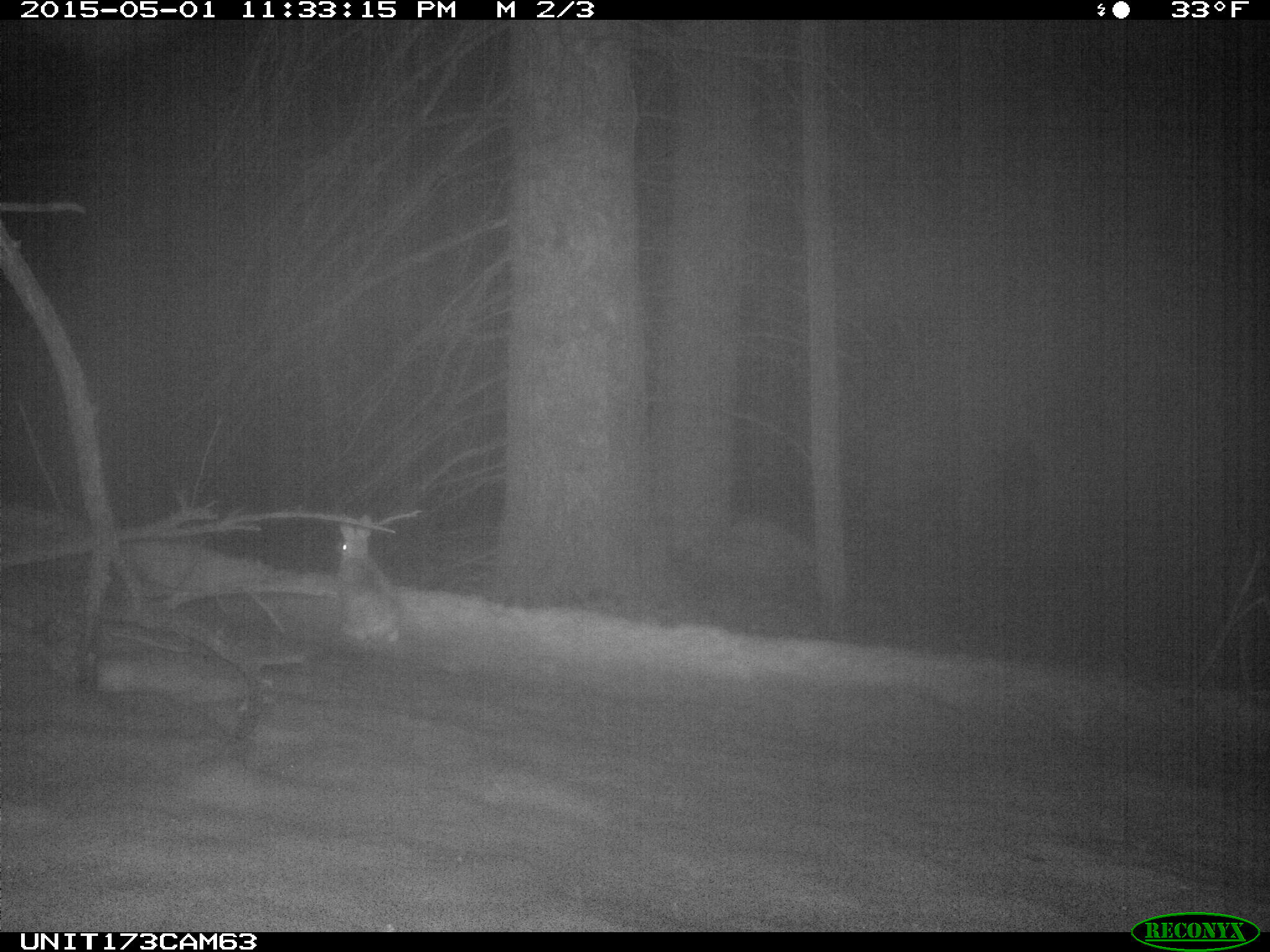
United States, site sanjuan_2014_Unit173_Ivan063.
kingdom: Animalia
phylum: Chordata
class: Mammalia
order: Lagomorpha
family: Leporidae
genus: Lepus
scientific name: Lepus americanus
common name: snowshoe hare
Lepus americanus (snowshoe hare).